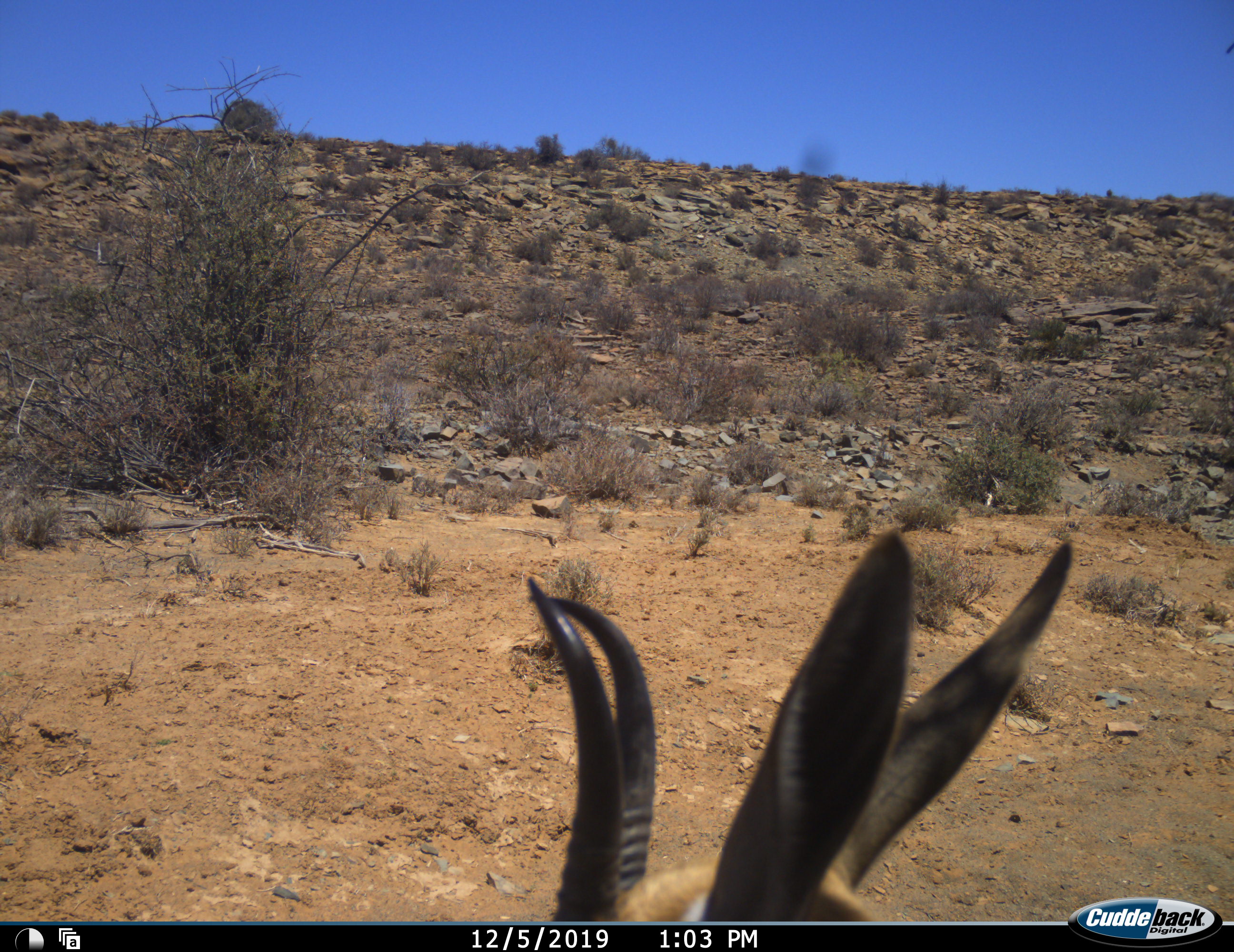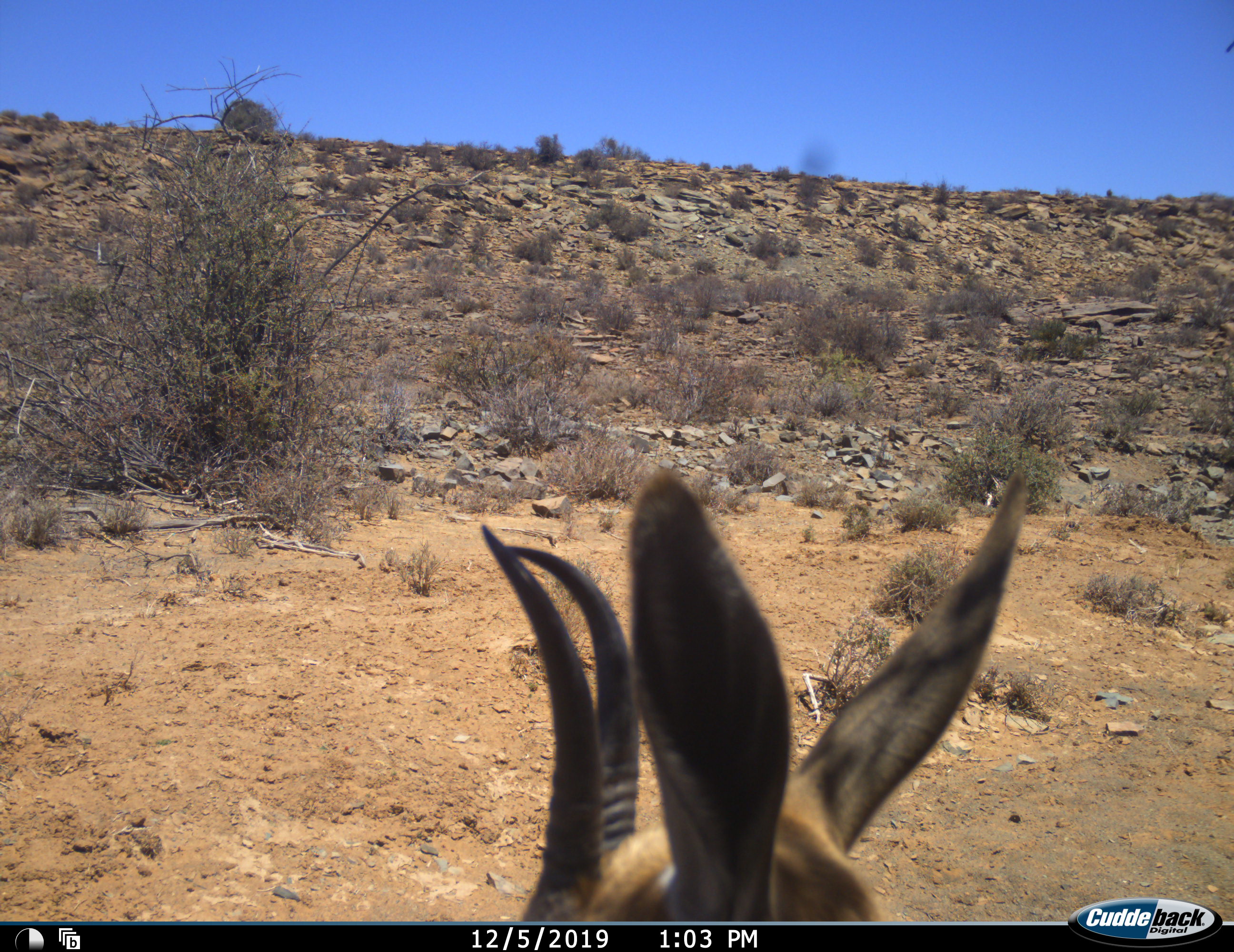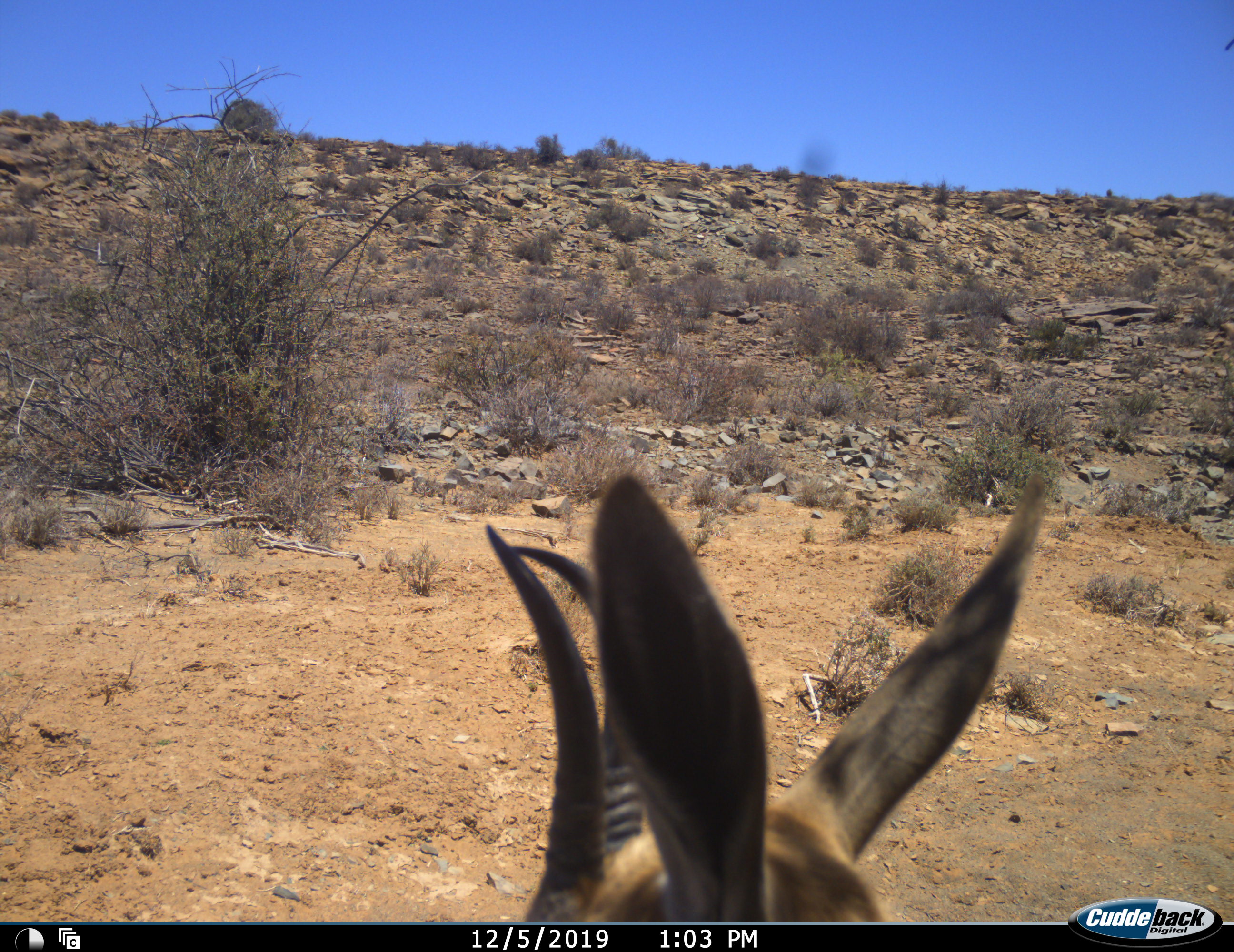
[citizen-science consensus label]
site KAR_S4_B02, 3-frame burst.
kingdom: Animalia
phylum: Chordata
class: Mammalia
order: Artiodactyla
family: Bovidae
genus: Antidorcas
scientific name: Antidorcas marsupialis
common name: springbok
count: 1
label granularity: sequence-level